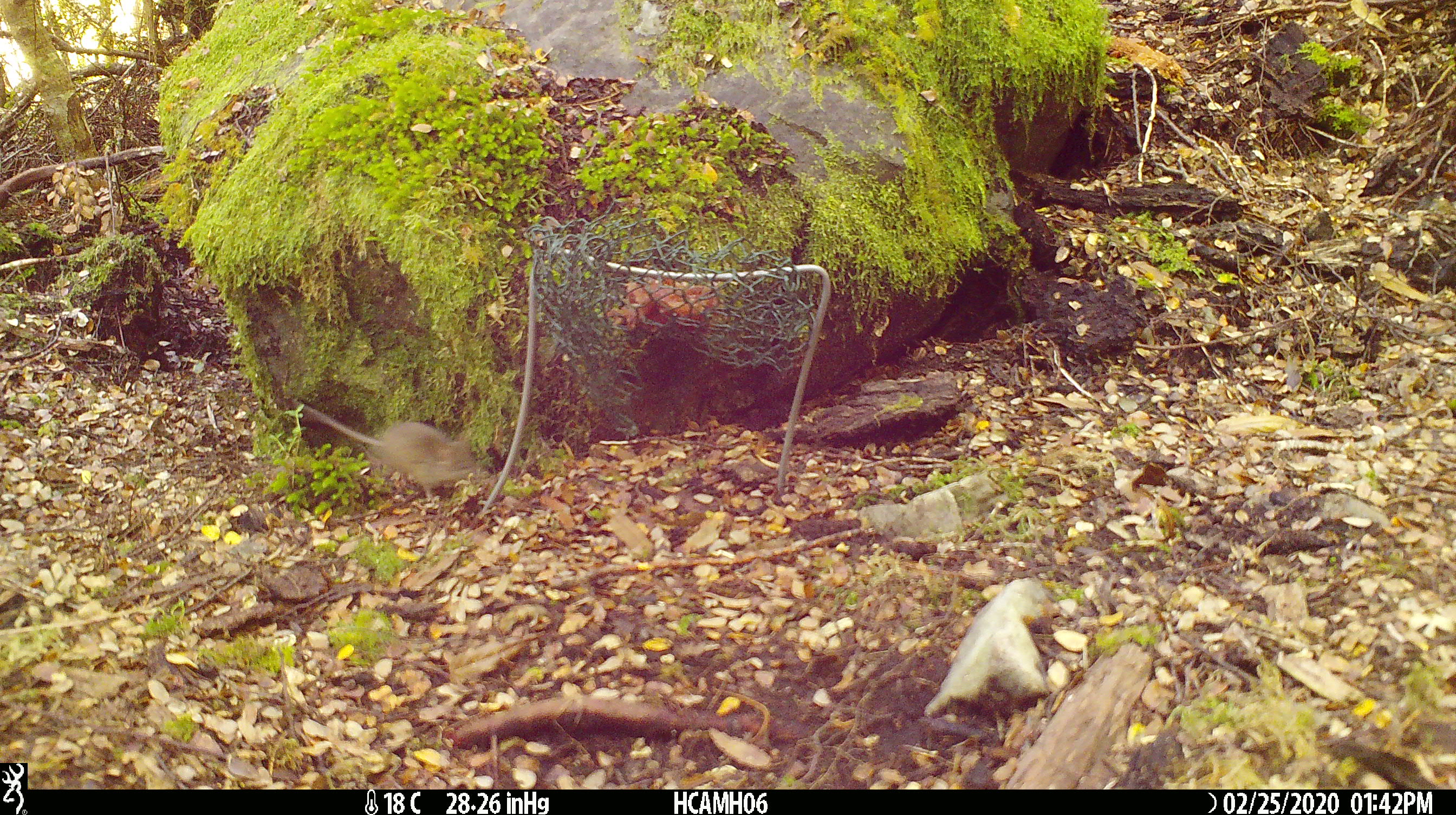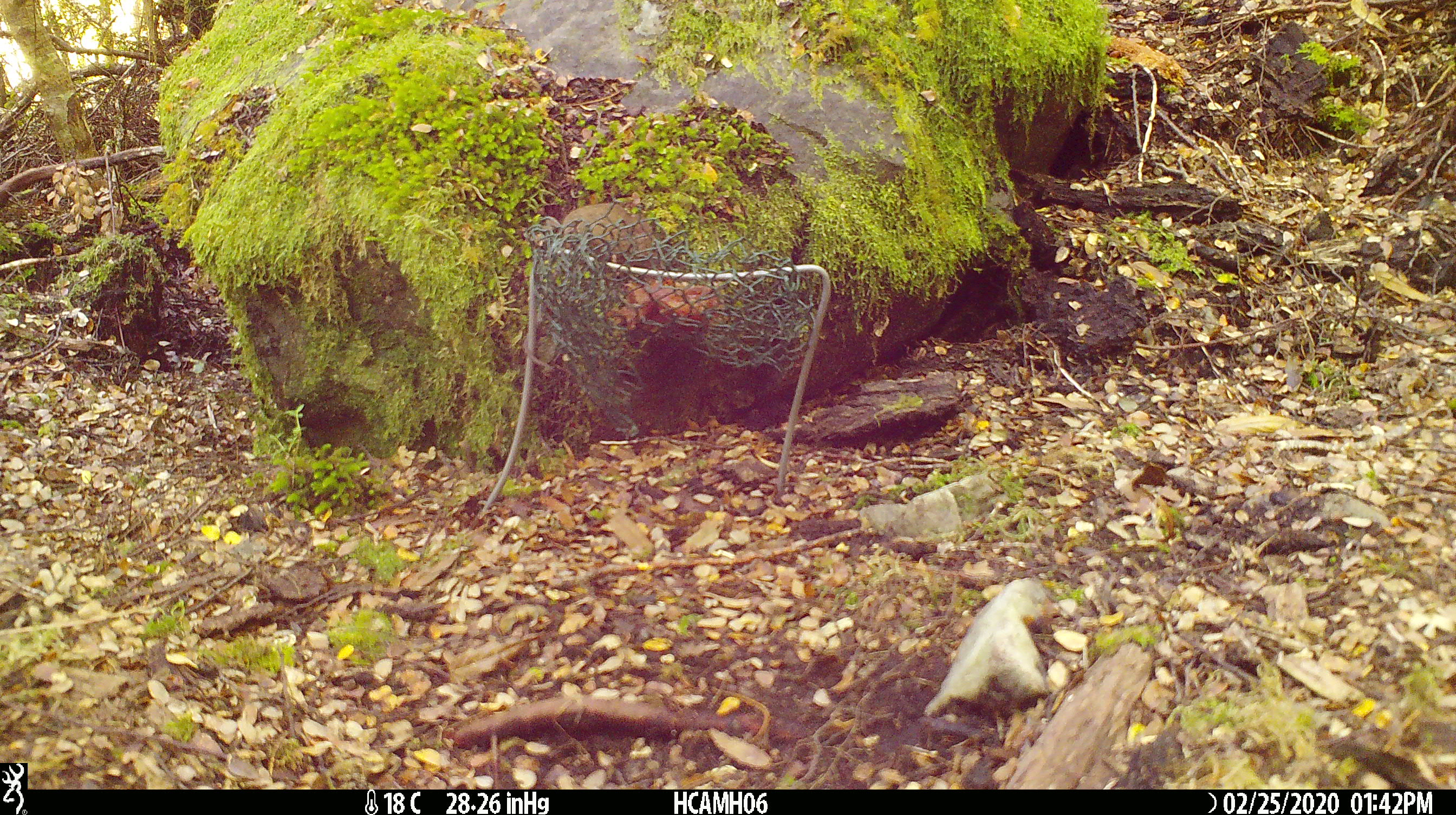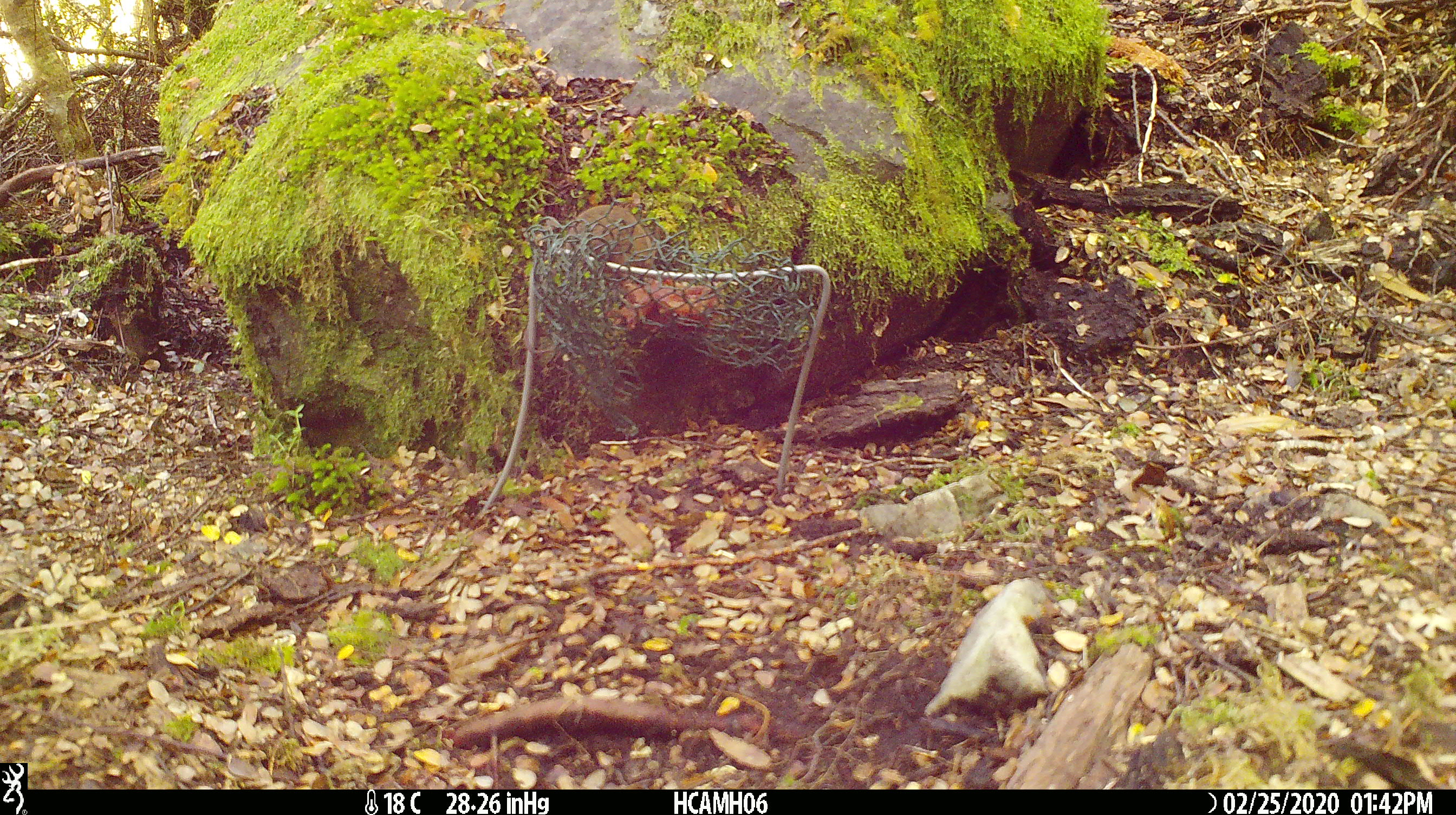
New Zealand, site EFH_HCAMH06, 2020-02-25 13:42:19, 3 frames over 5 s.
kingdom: Animalia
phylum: Chordata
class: Mammalia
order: Rodentia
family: Muridae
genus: Mus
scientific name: Mus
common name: mouse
Mouse (Mus).